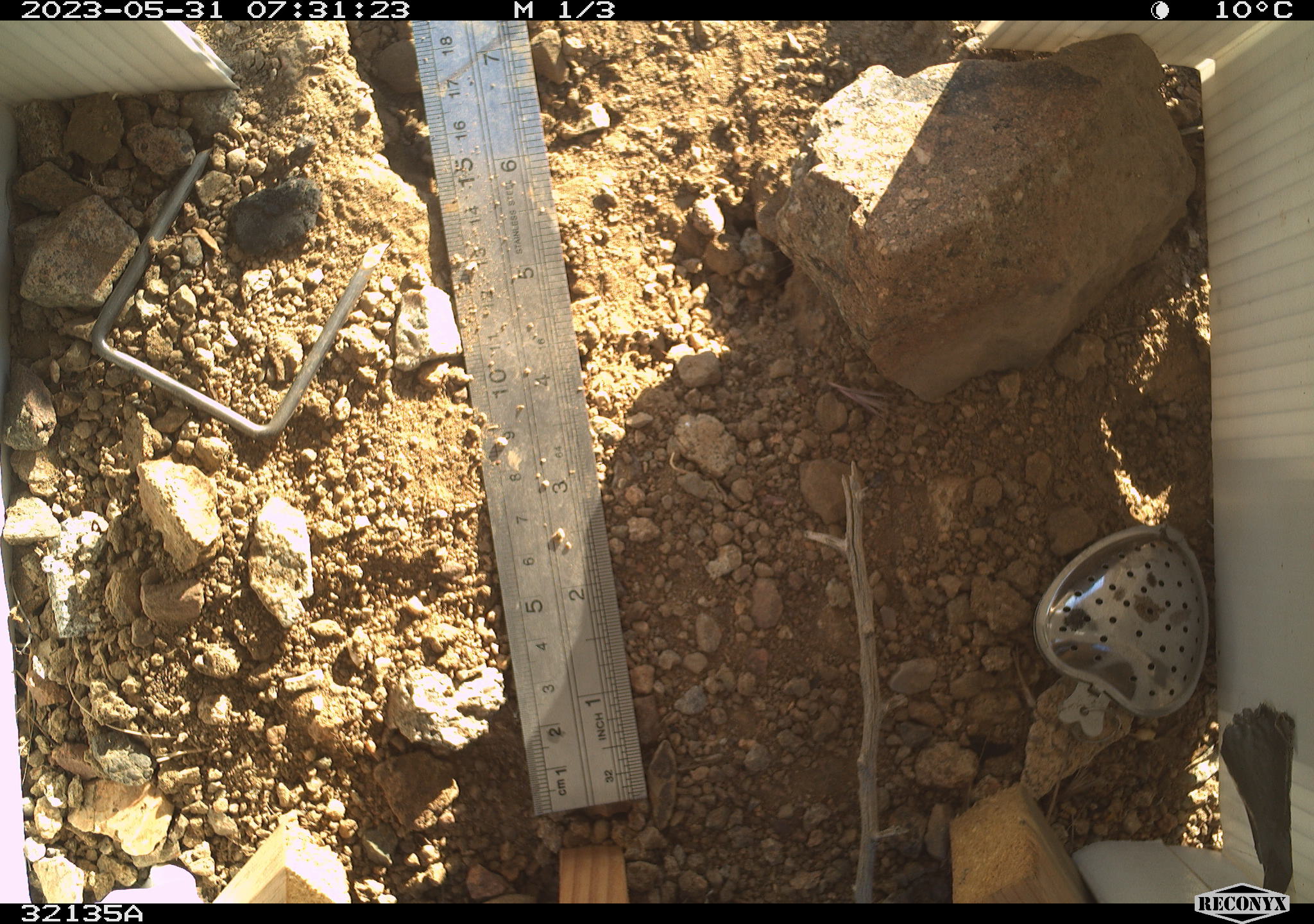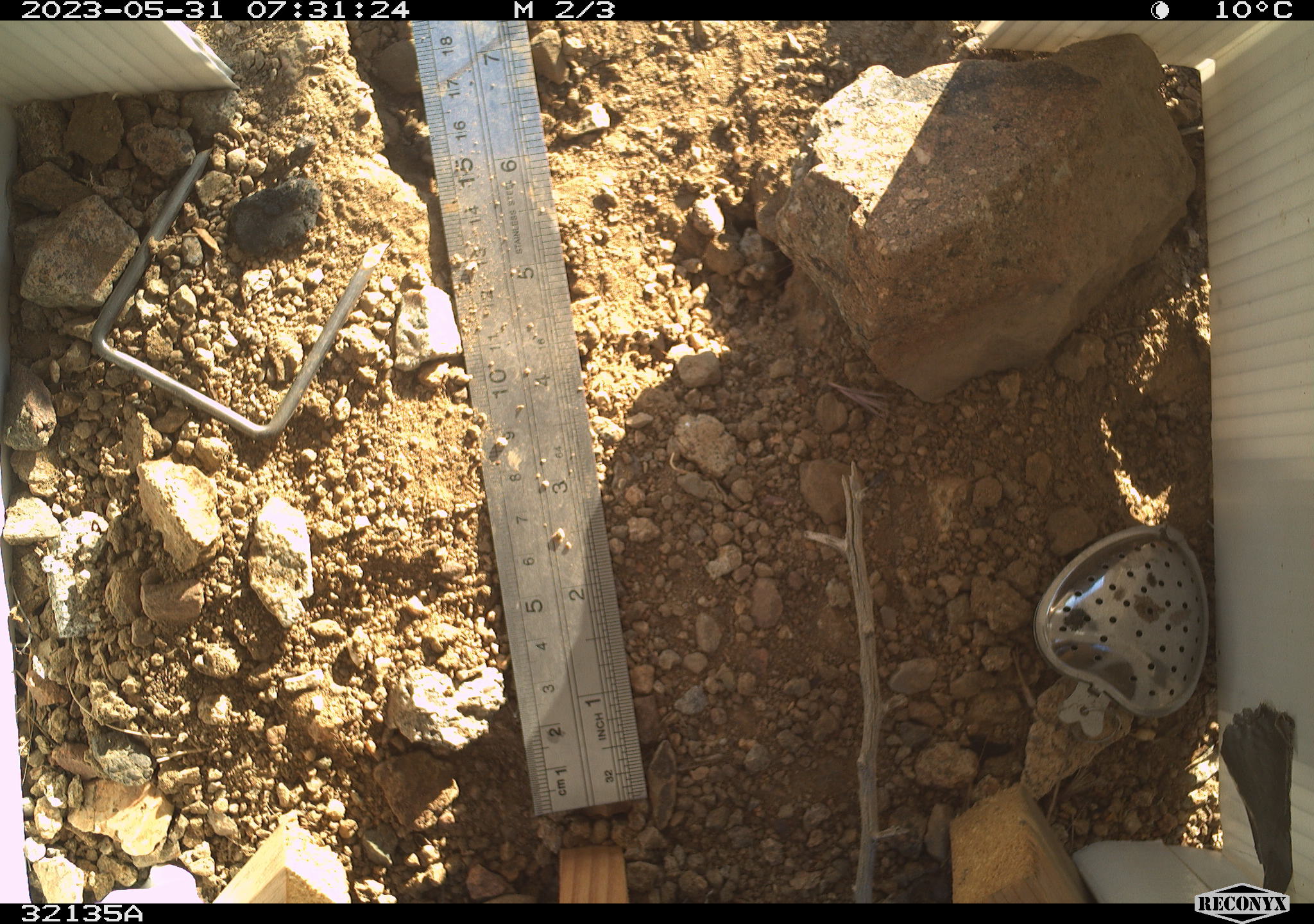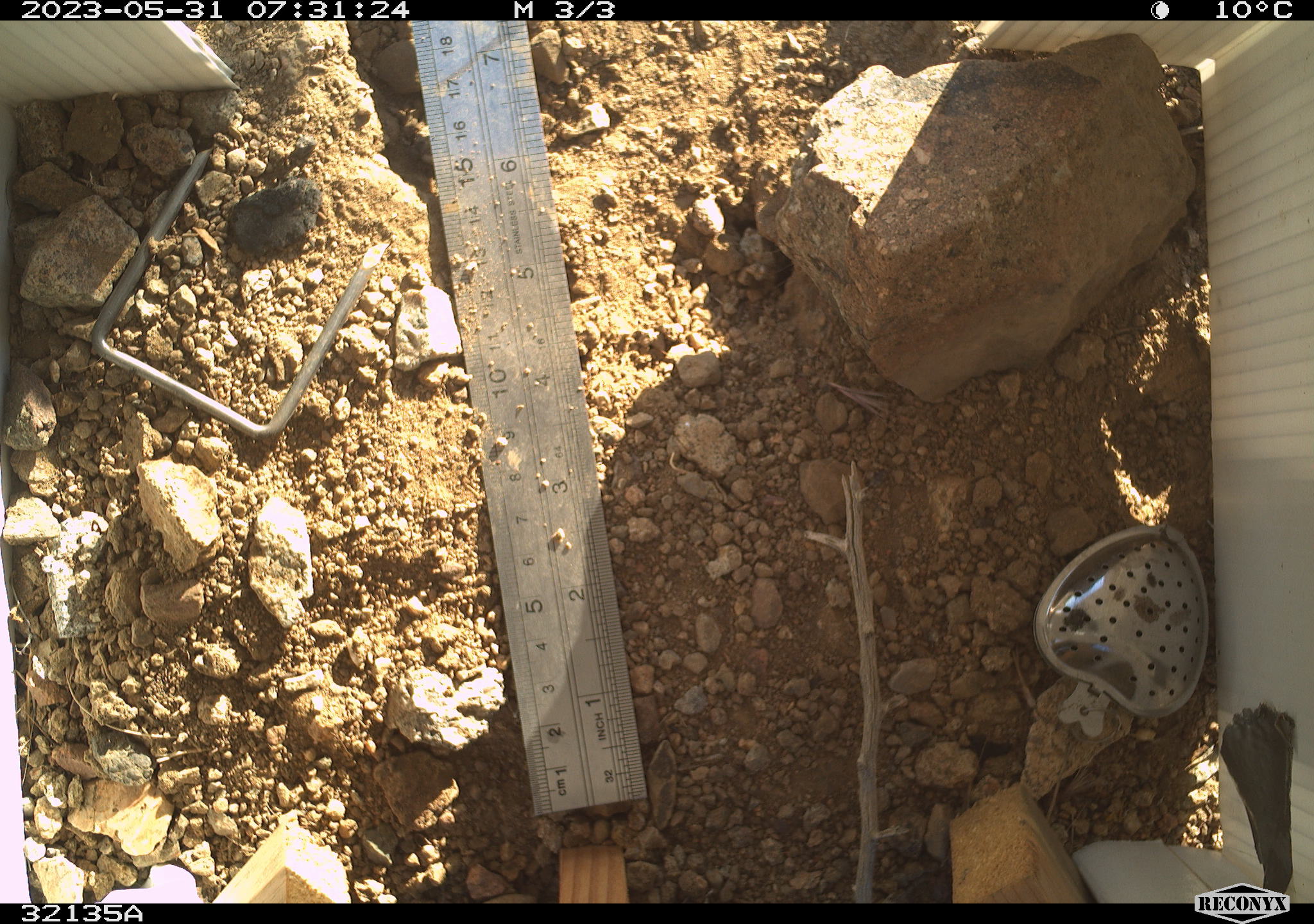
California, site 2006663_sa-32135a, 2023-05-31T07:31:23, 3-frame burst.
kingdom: Animalia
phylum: Chordata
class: Mammalia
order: Rodentia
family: Sciuridae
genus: Ammospermophilus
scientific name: Ammospermophilus leucurus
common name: white-tailed antelope squirrel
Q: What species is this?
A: White-tailed antelope squirrel (Ammospermophilus leucurus).